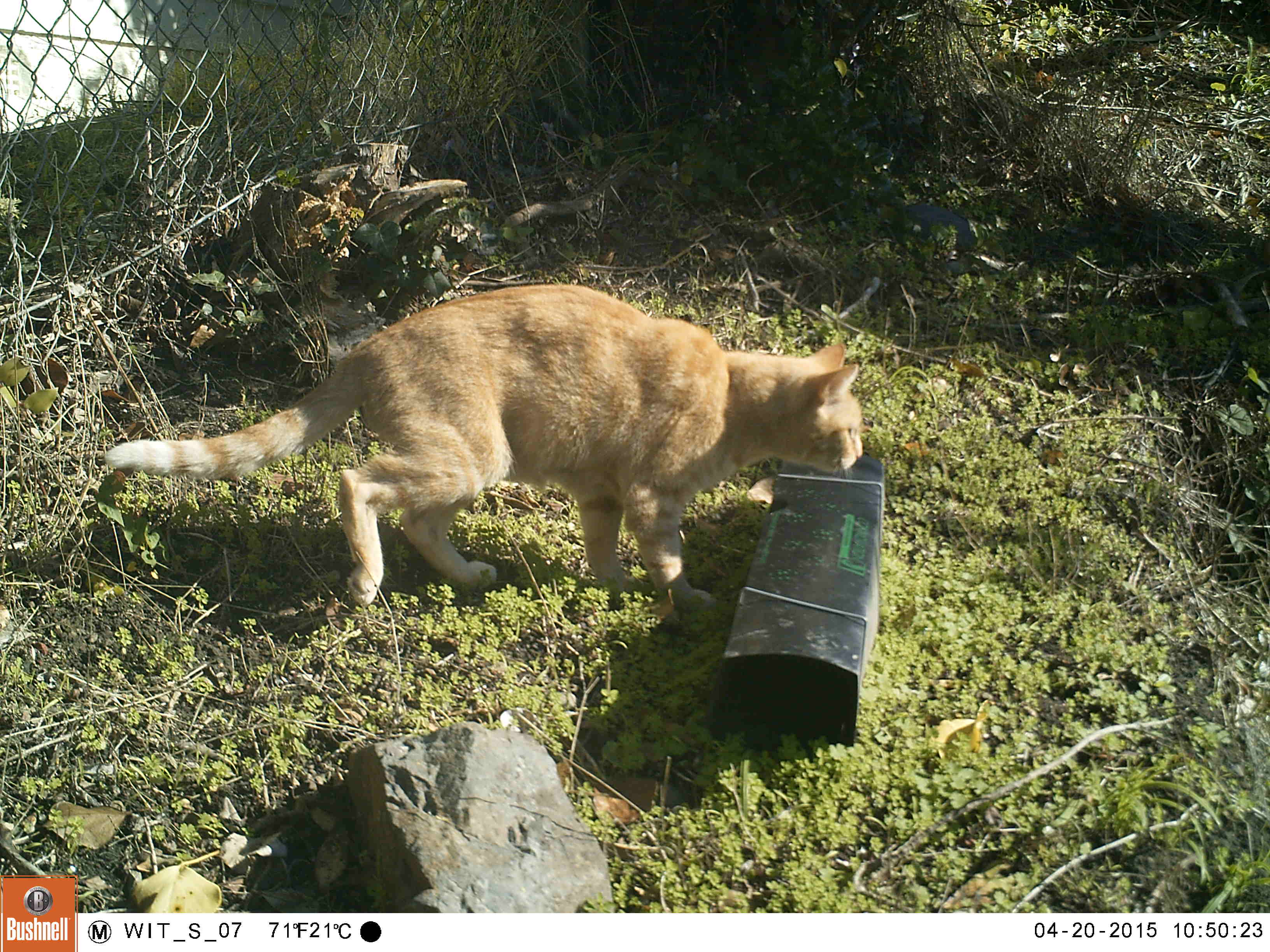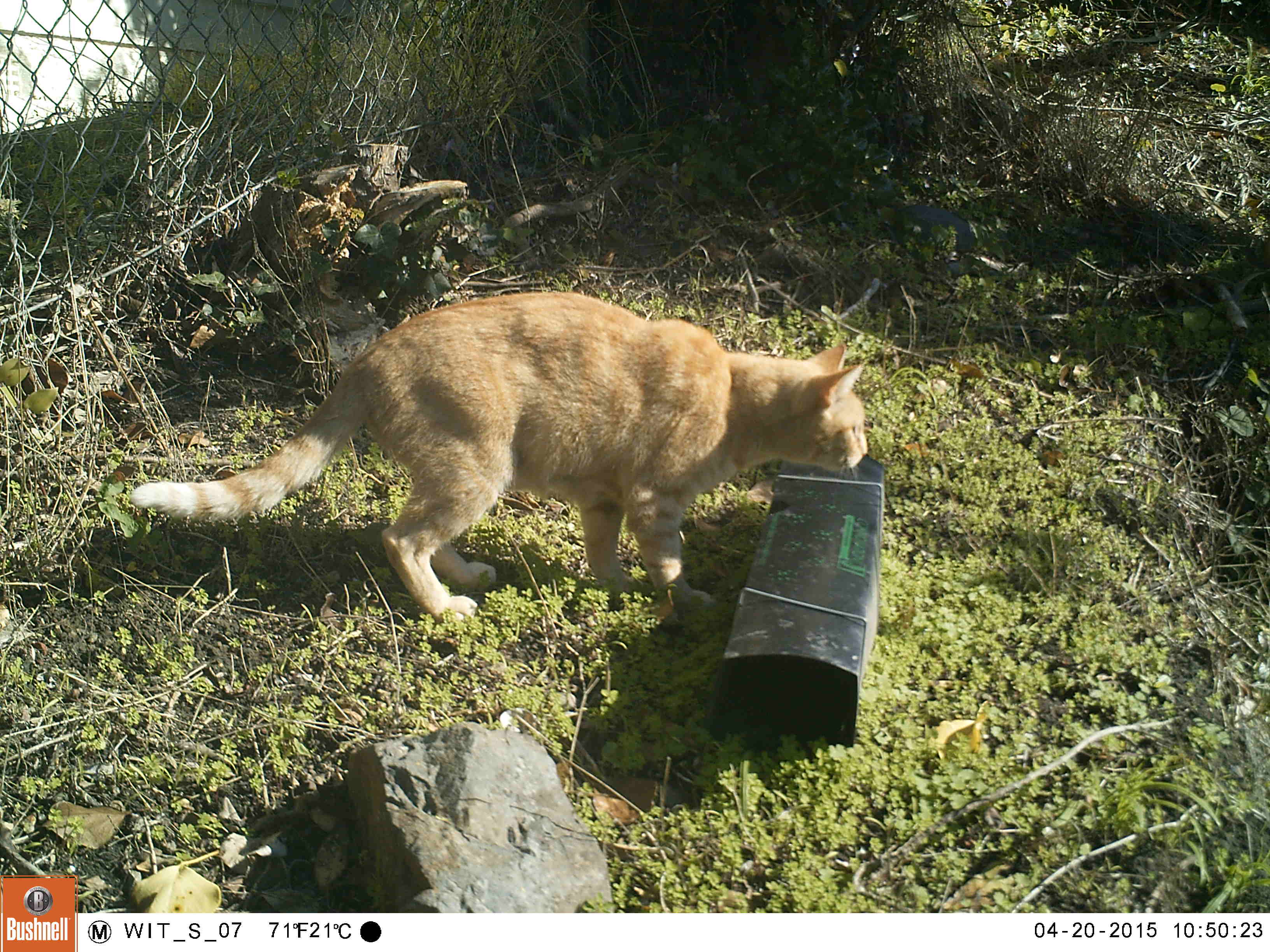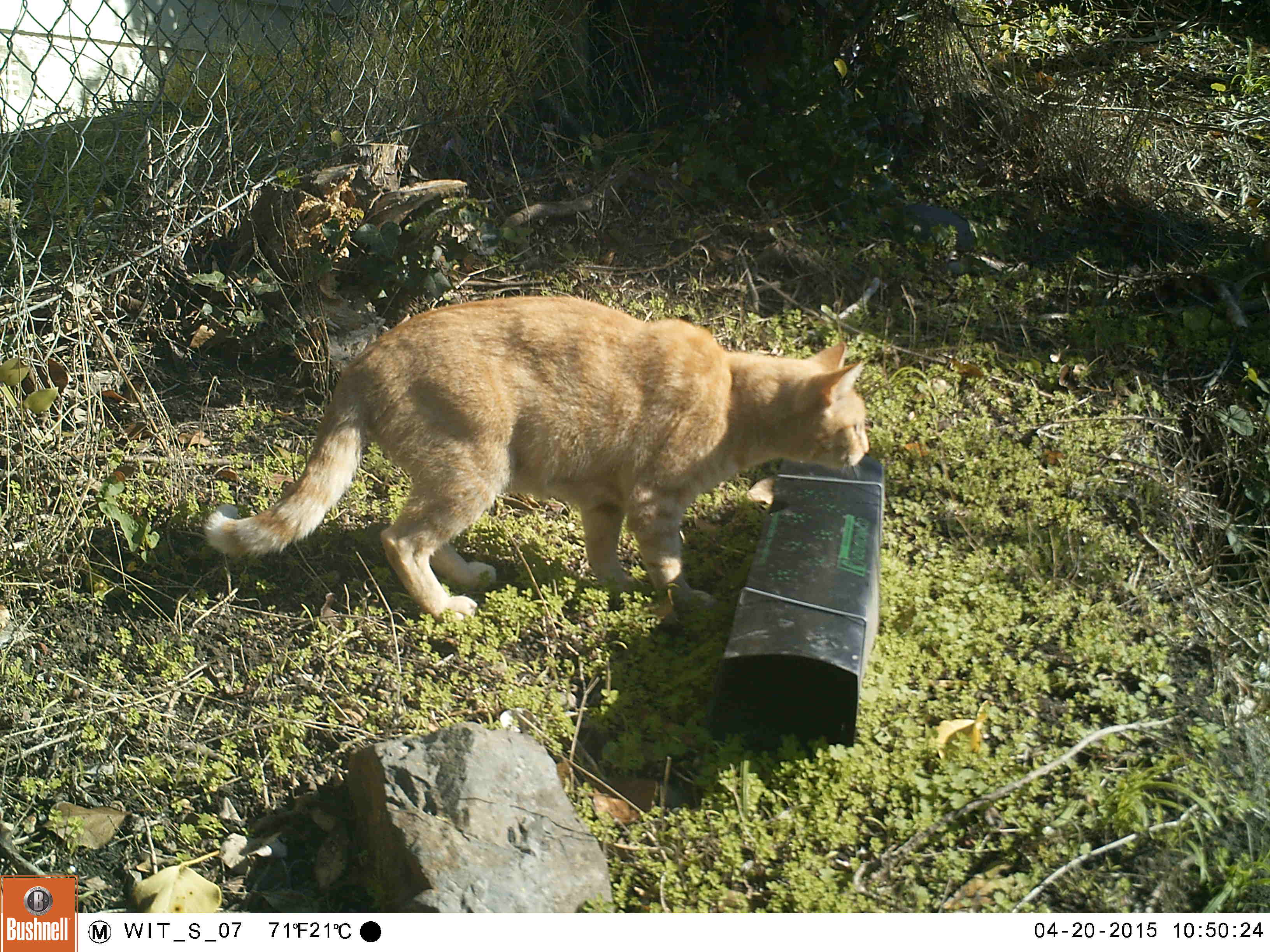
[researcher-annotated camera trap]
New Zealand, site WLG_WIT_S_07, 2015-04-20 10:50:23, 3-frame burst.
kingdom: Animalia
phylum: Chordata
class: Mammalia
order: Carnivora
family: Felidae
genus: Felis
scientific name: Felis catus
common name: domestic cat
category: cat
Cat (domestic cat) (Felis catus).